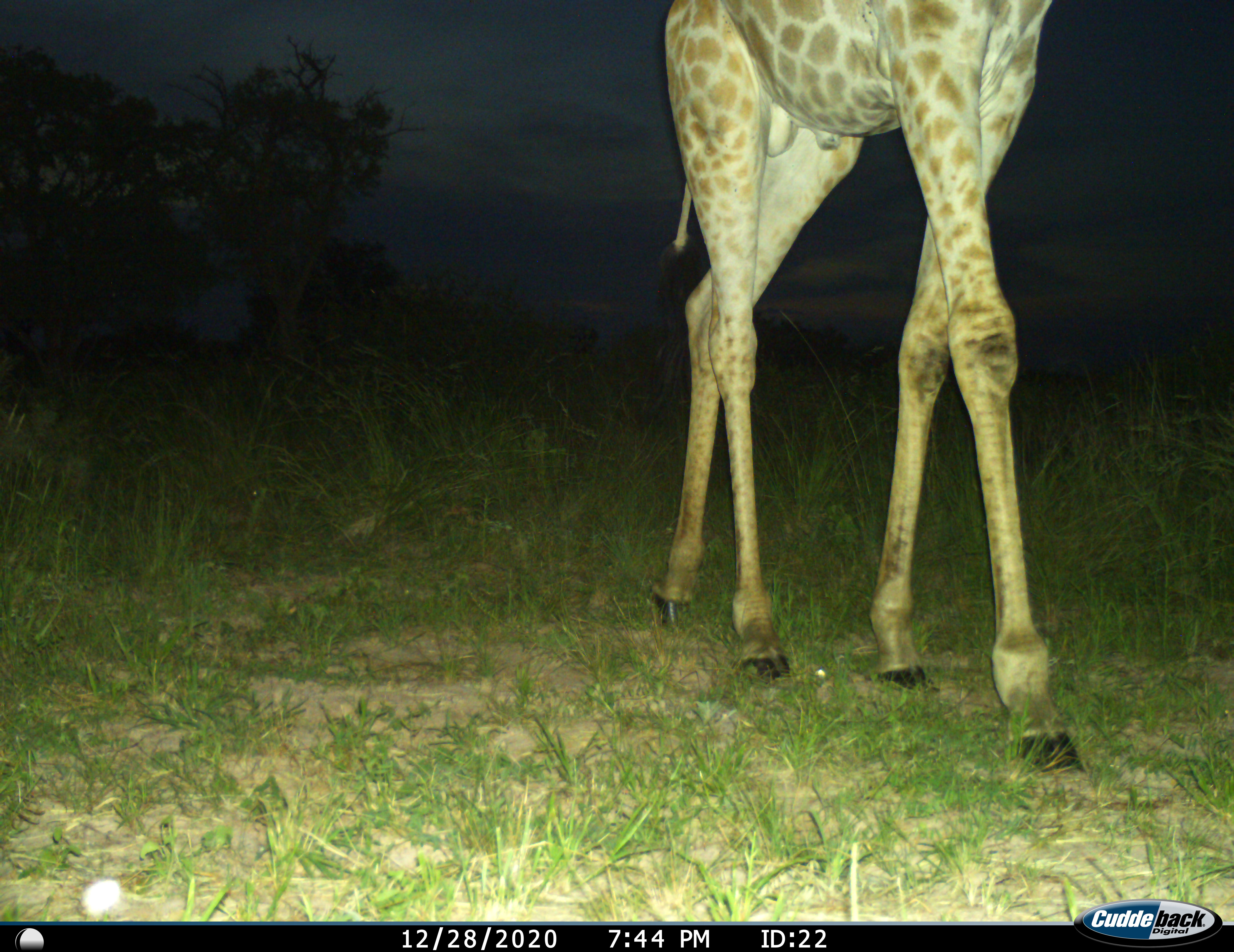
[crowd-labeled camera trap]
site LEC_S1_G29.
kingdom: Animalia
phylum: Chordata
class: Mammalia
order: Artiodactyla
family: Giraffidae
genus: Giraffa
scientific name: Giraffa camelopardalis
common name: giraffe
Giraffe (Giraffa camelopardalis), count 1. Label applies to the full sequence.